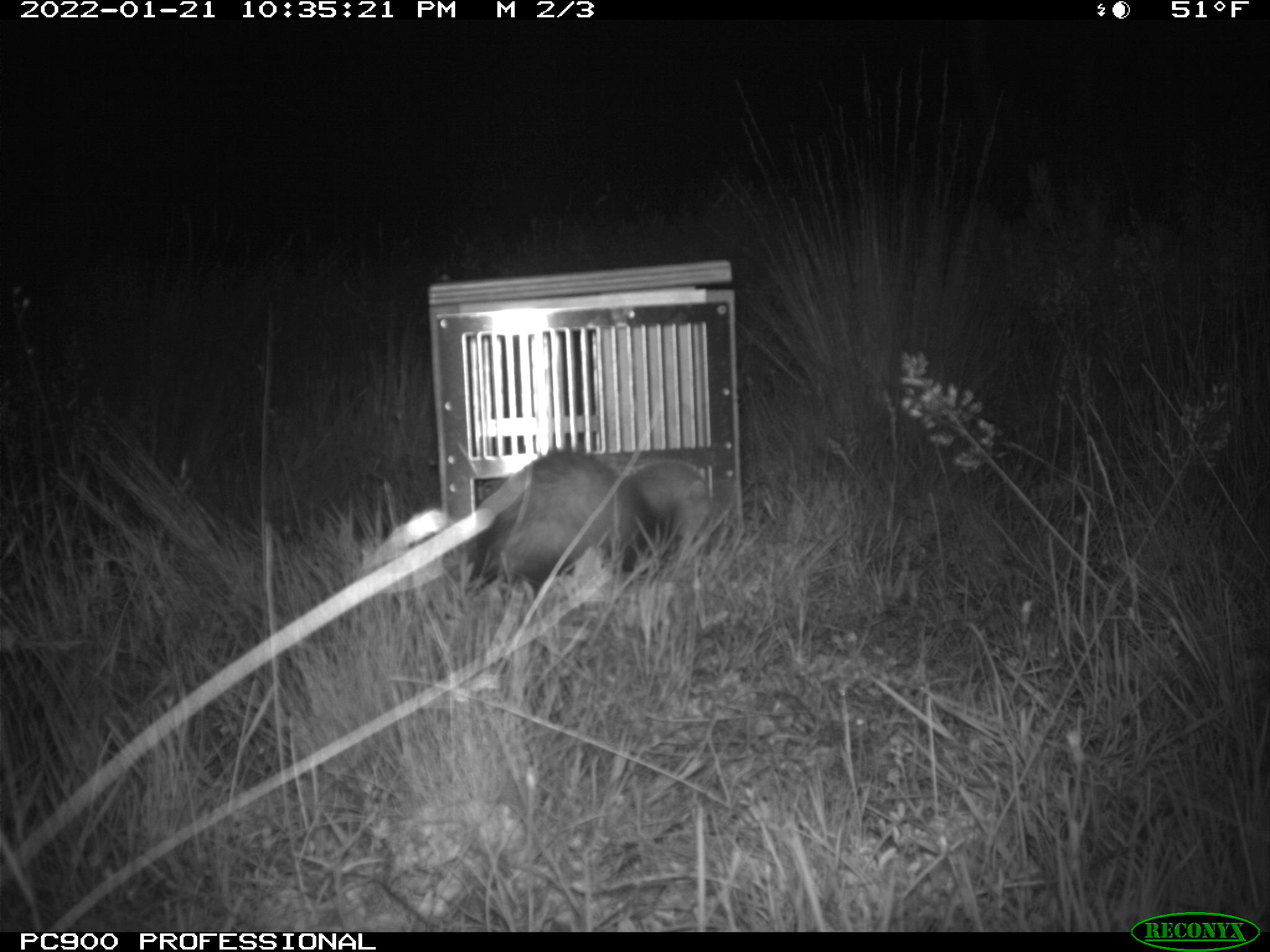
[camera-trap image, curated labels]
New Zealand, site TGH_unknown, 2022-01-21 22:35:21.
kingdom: Animalia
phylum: Chordata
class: Mammalia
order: Carnivora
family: Mustelidae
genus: Mustela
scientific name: Mustela furo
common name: ferret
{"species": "ferret (Mustela furo)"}